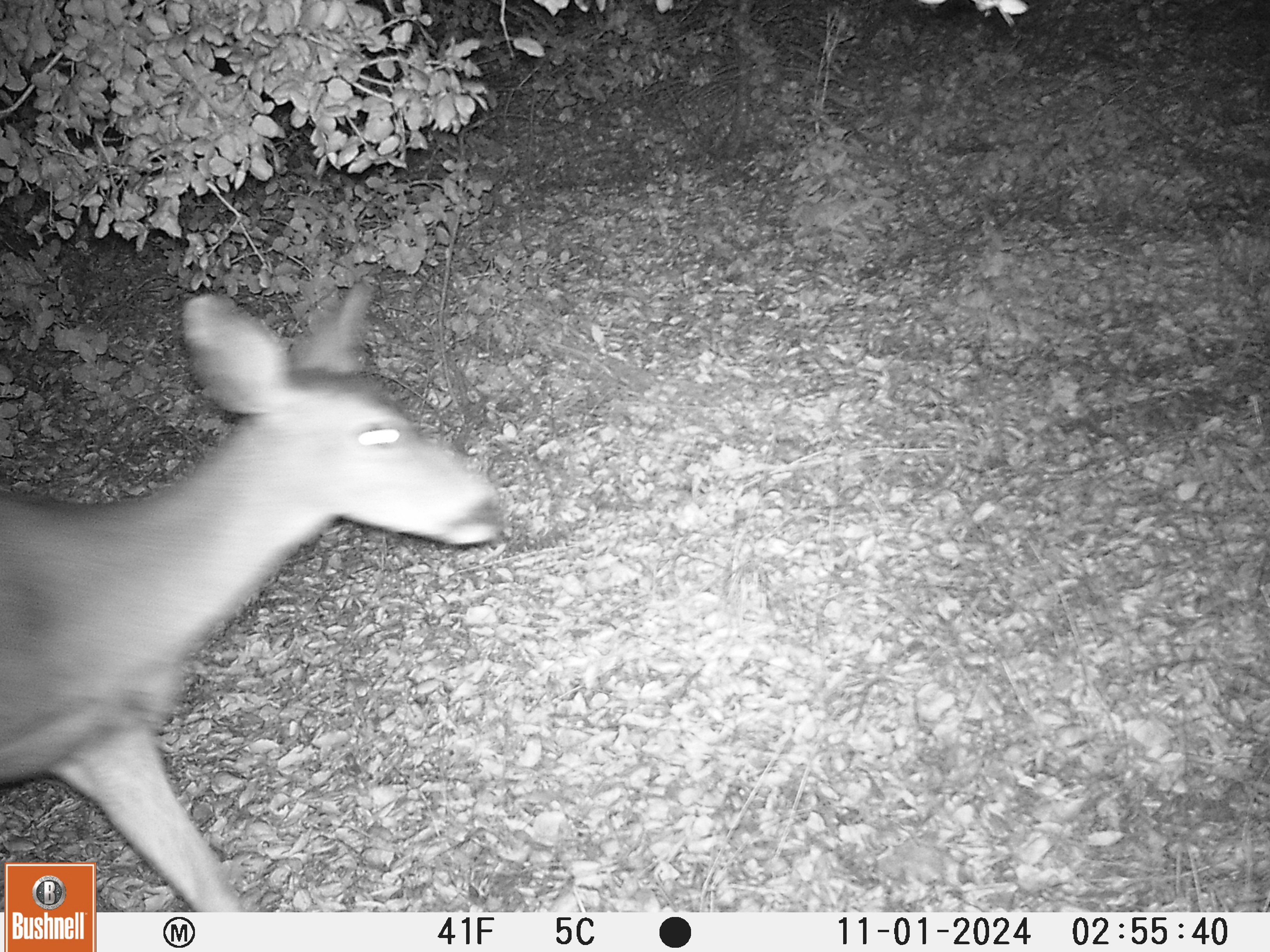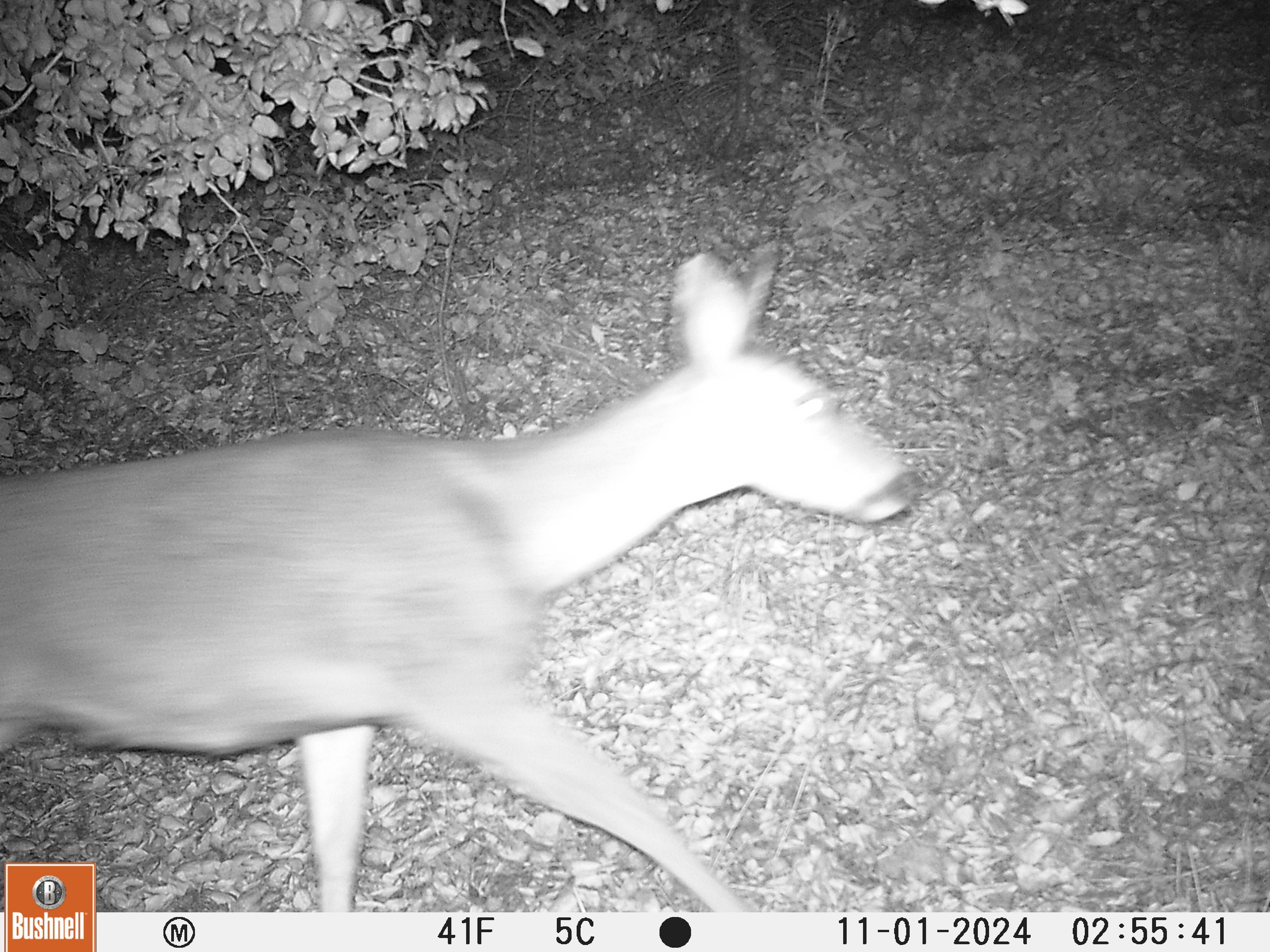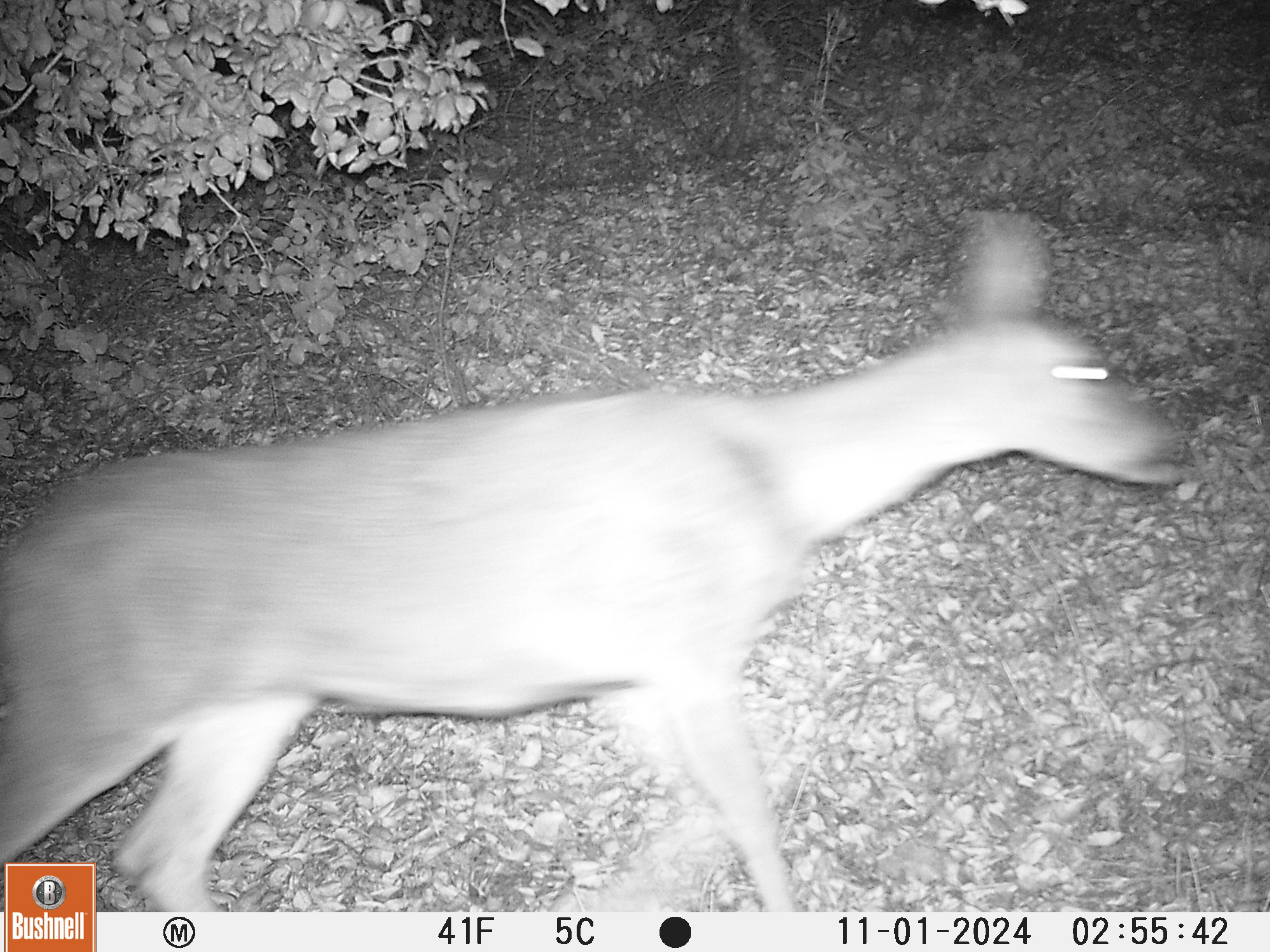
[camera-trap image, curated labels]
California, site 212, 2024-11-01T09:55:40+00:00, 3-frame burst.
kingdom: Animalia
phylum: Chordata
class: Mammalia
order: Artiodactyla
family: Cervidae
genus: Odocoileus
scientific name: Odocoileus hemionus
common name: mule deer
Mule deer (Odocoileus hemionus).